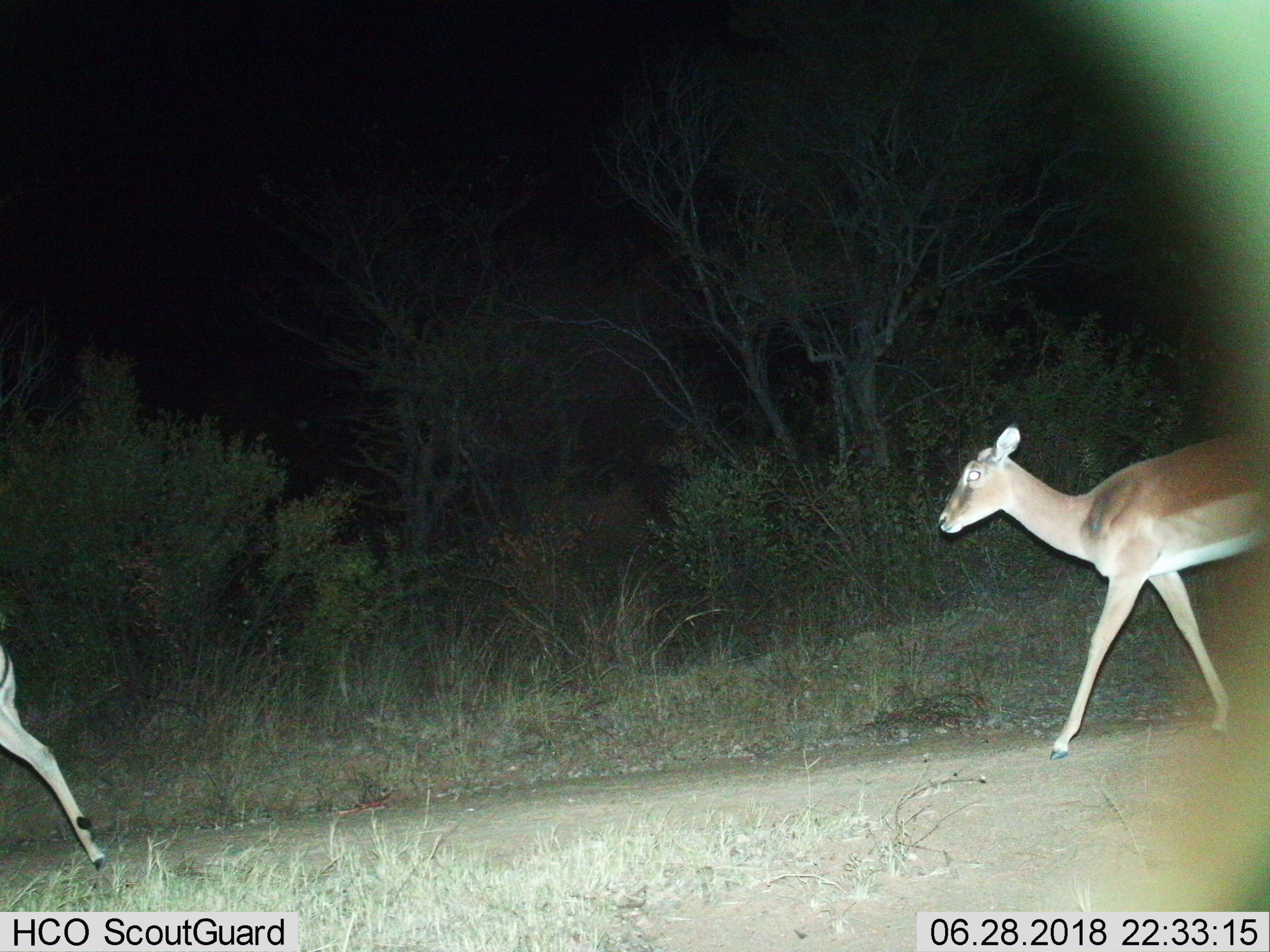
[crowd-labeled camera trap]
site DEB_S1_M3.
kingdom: Animalia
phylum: Chordata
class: Mammalia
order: Artiodactyla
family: Bovidae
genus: Aepyceros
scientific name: Aepyceros melampus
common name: impala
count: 2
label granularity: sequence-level